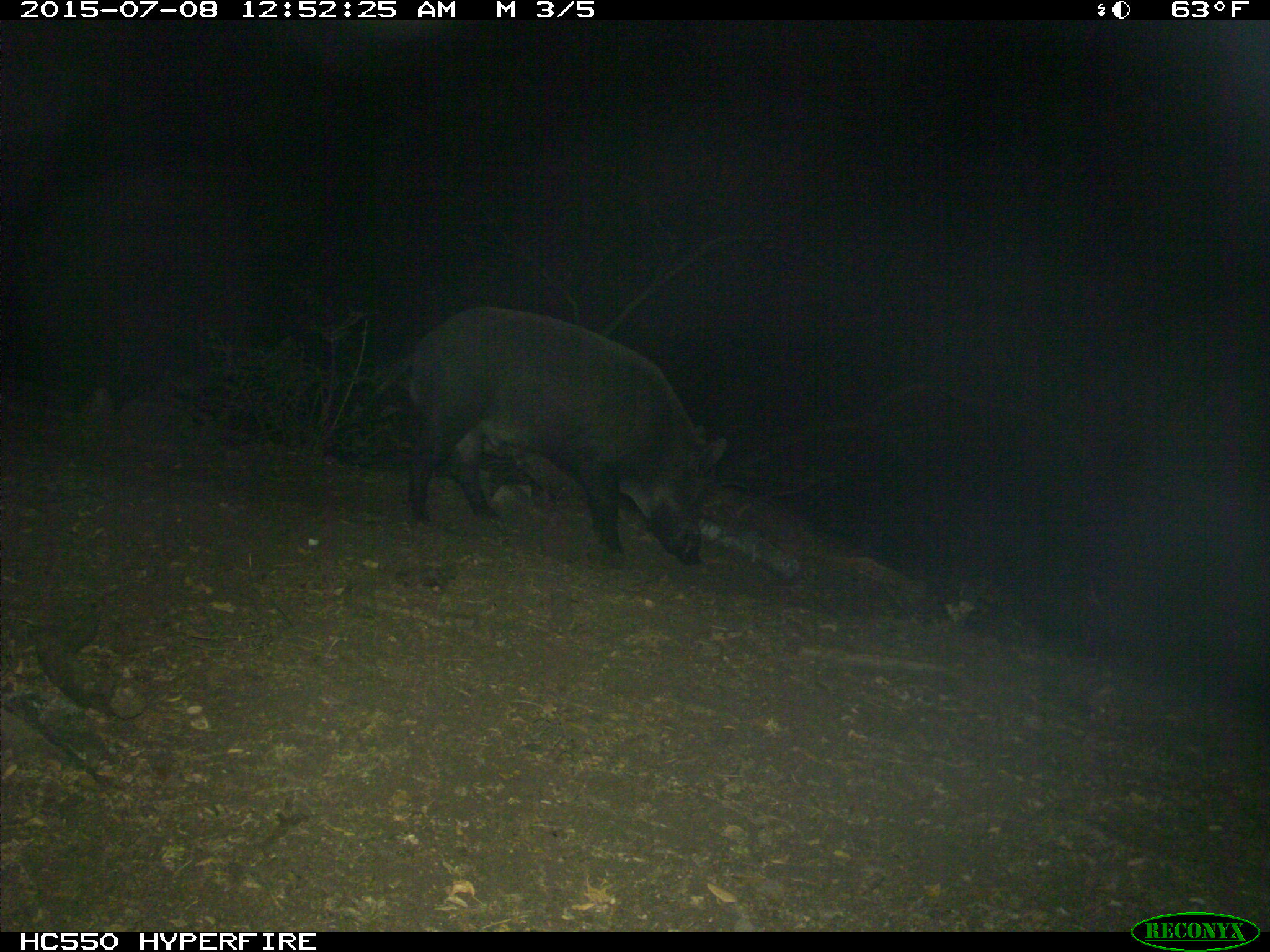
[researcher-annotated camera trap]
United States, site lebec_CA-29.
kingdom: Animalia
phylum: Chordata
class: Mammalia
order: Artiodactyla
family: Suidae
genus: Sus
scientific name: Sus scrofa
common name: wild boar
Sus scrofa (wild boar).